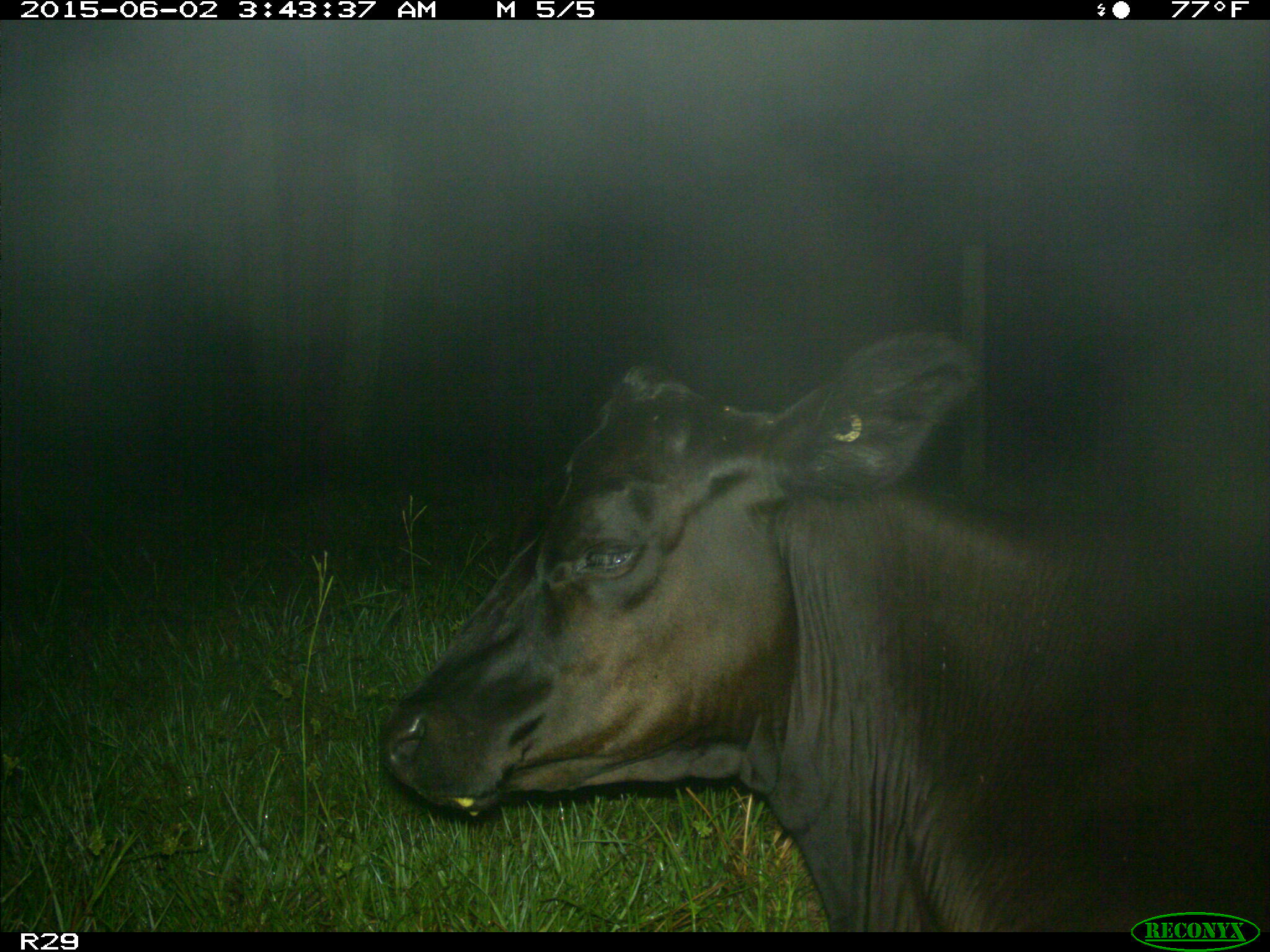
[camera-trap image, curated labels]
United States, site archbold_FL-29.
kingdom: Animalia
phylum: Chordata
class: Mammalia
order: Artiodactyla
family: Bovidae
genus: Bos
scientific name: Bos taurus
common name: domestic cow